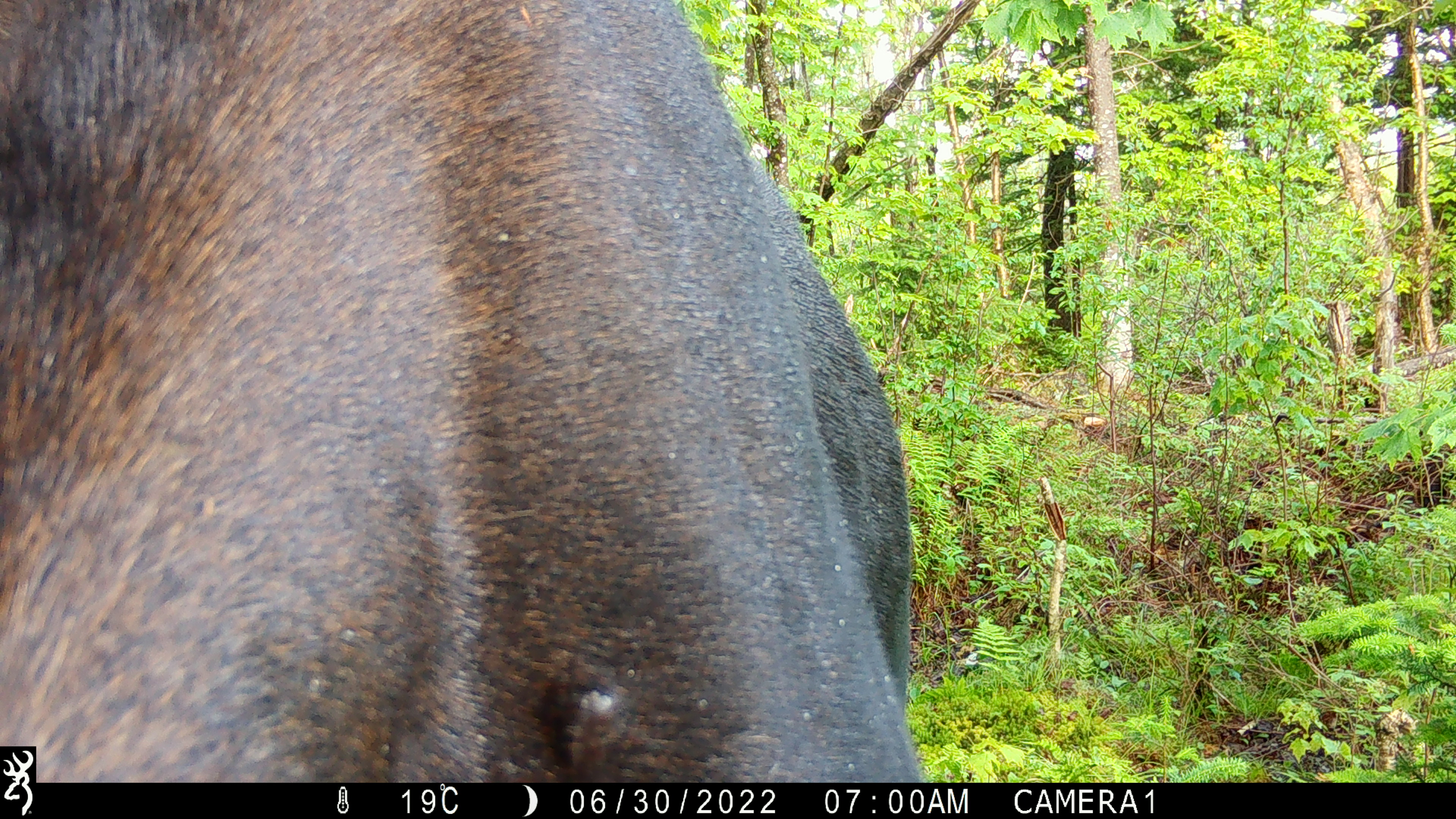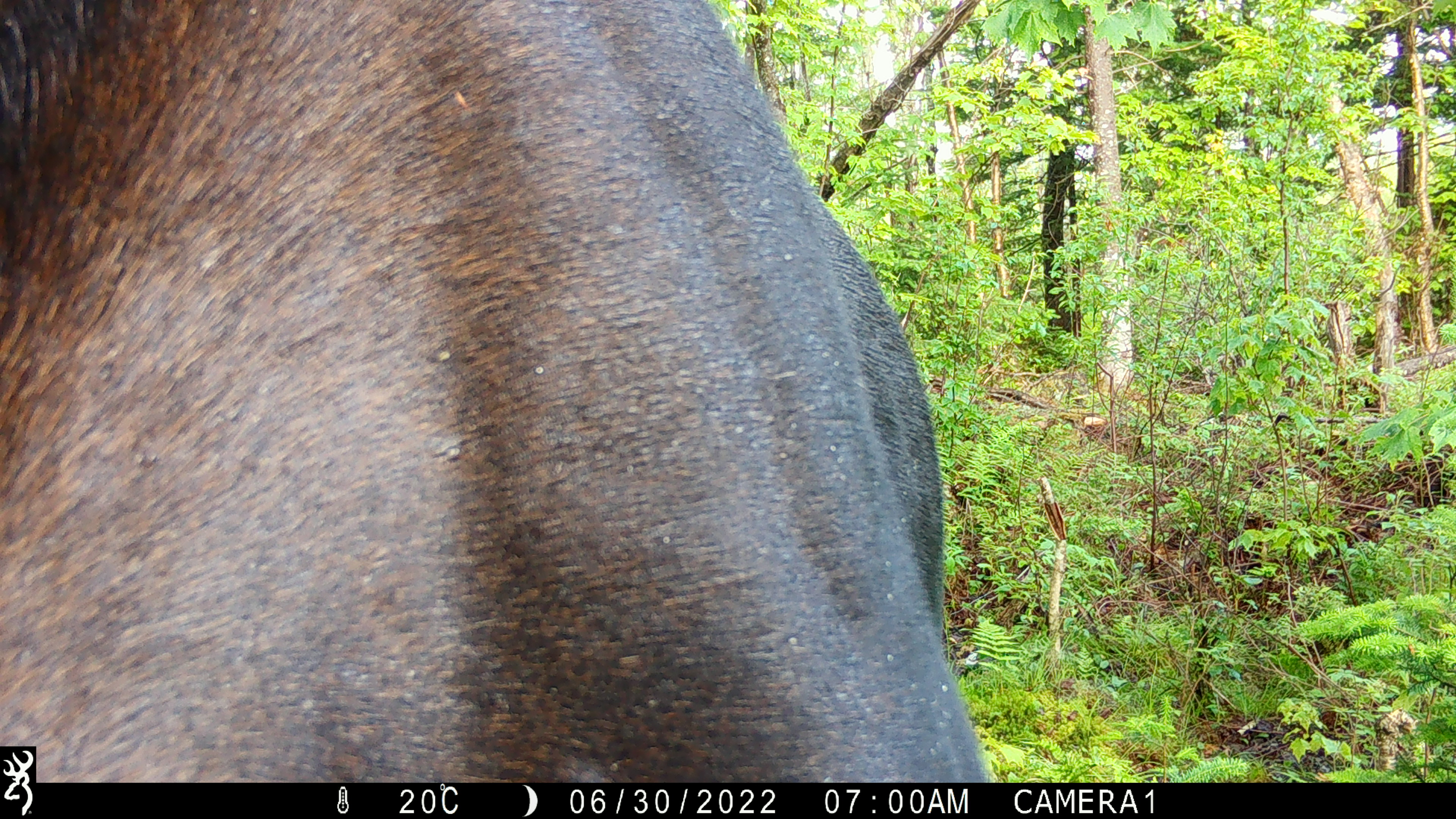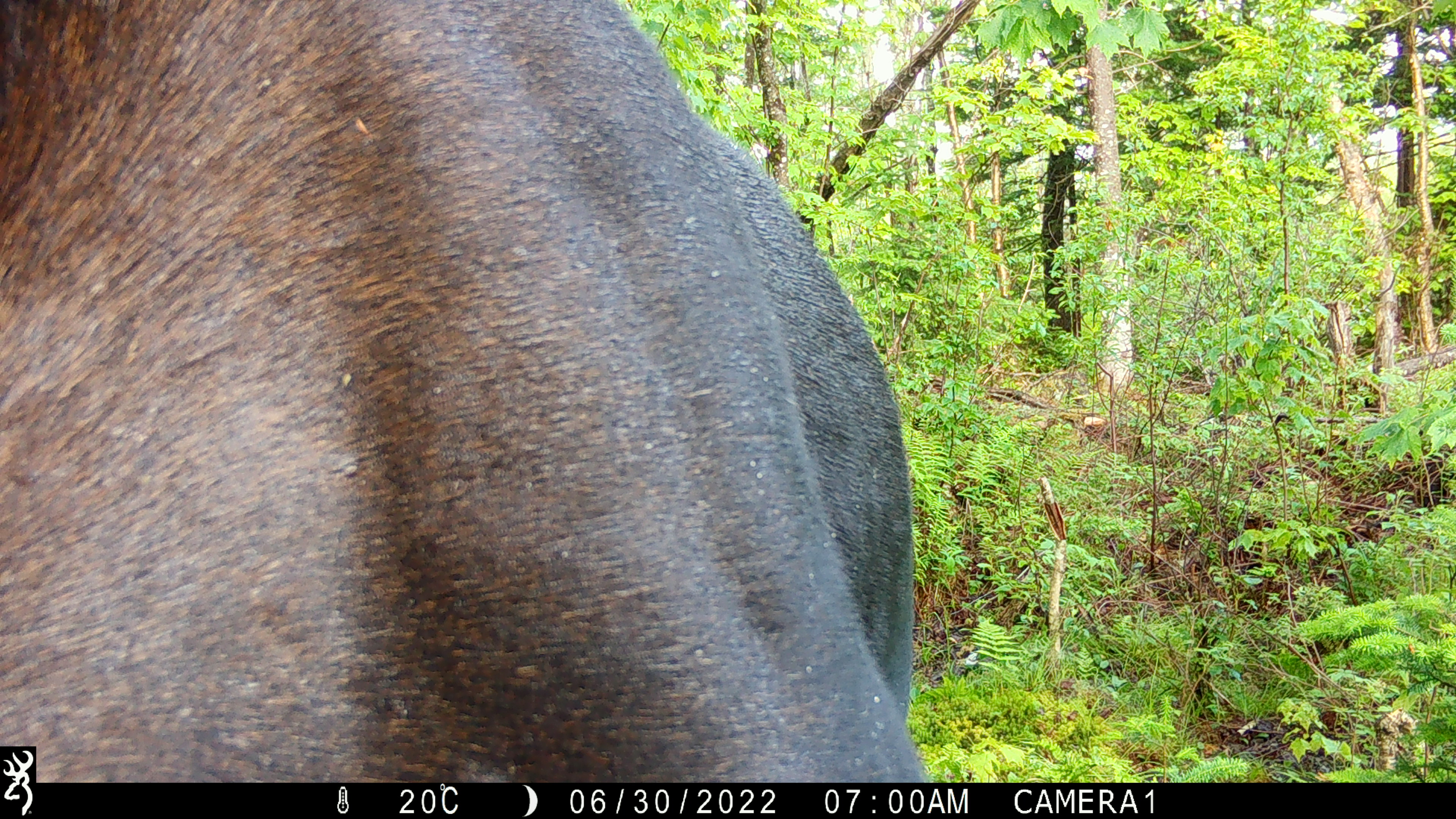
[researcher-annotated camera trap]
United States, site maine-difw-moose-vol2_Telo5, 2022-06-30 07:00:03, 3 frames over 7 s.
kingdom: Animalia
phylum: Chordata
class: Mammalia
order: Artiodactyla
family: Cervidae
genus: Alces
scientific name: Alces alces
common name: moose